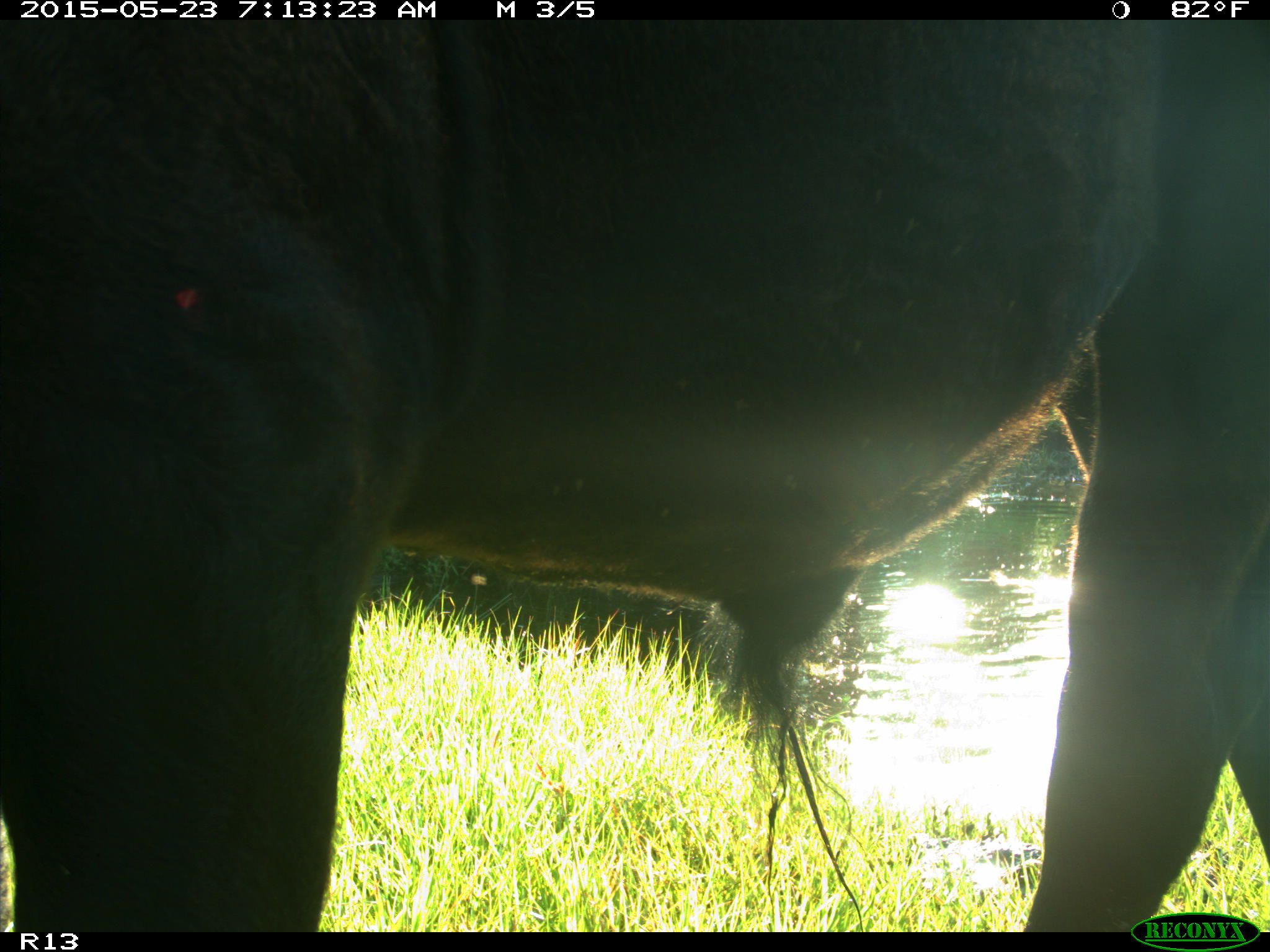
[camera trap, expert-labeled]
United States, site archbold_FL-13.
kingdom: Animalia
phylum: Chordata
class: Mammalia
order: Artiodactyla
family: Bovidae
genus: Bos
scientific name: Bos taurus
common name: domestic cow